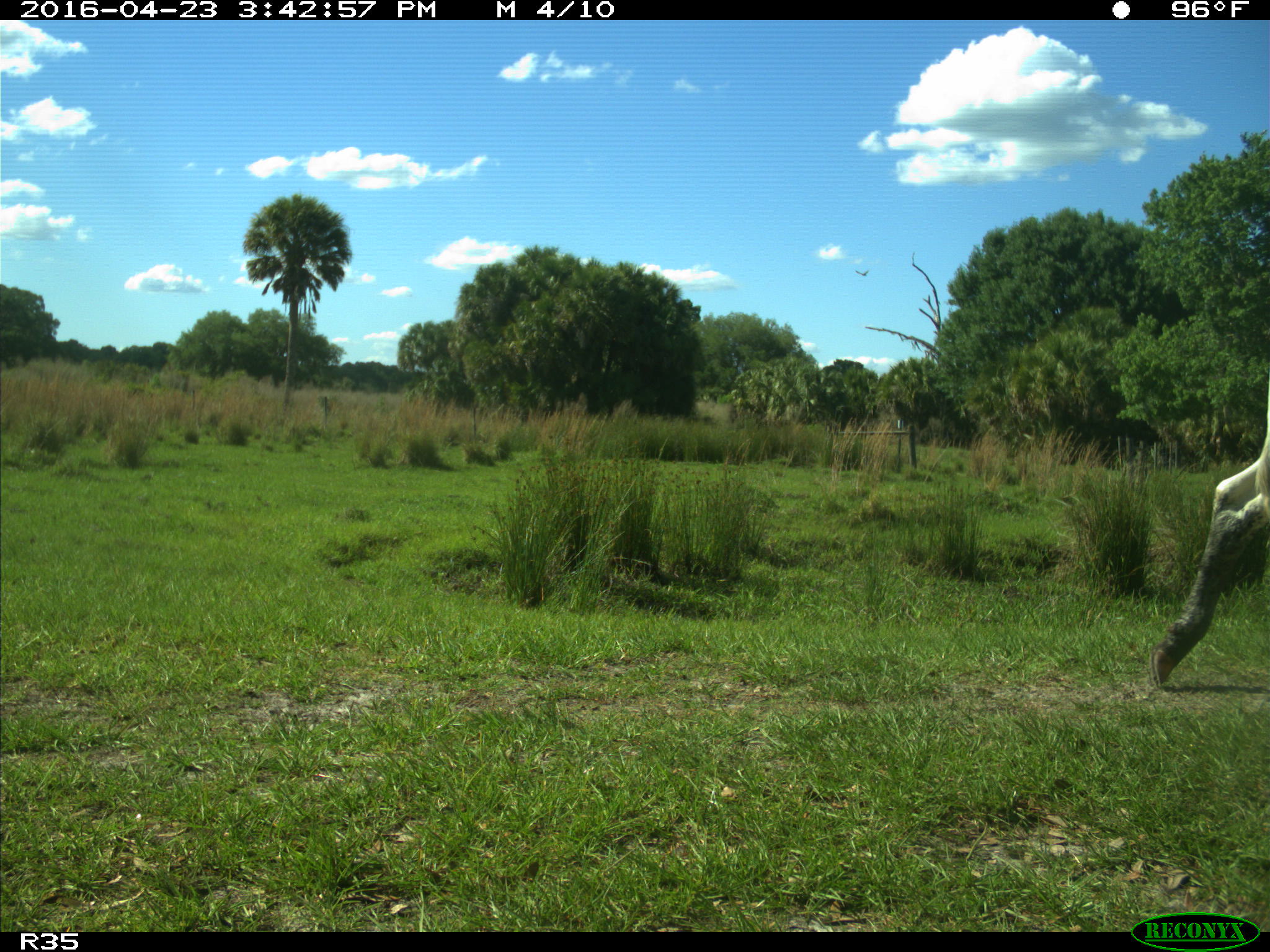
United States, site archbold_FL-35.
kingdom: Animalia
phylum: Chordata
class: Mammalia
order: Artiodactyla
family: Bovidae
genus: Bos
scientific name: Bos taurus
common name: domestic cow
Bos taurus (domestic cow).